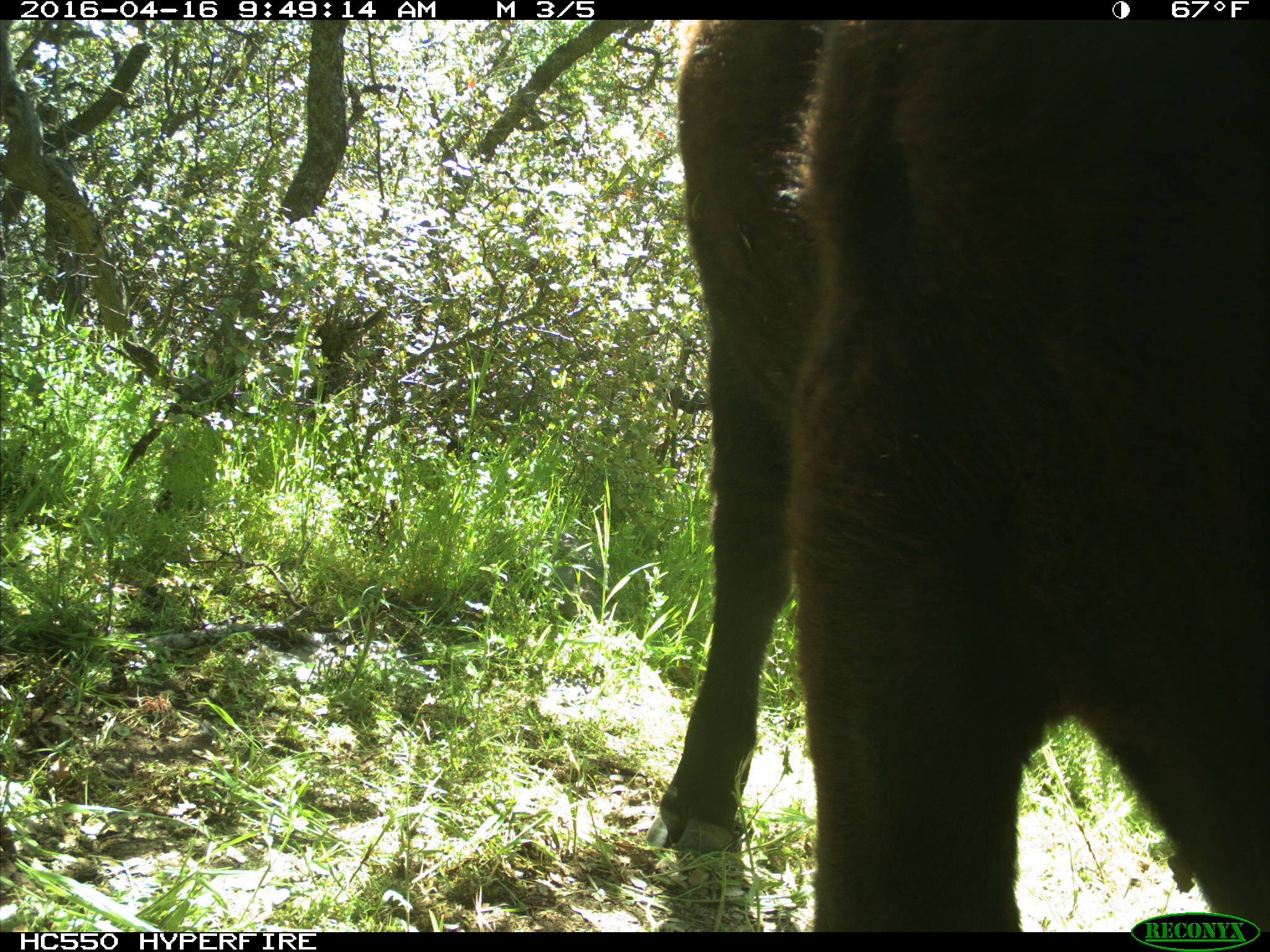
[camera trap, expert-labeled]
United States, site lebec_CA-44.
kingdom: Animalia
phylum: Chordata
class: Mammalia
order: Artiodactyla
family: Bovidae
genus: Bos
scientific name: Bos taurus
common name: domestic cow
Bos taurus (domestic cow).